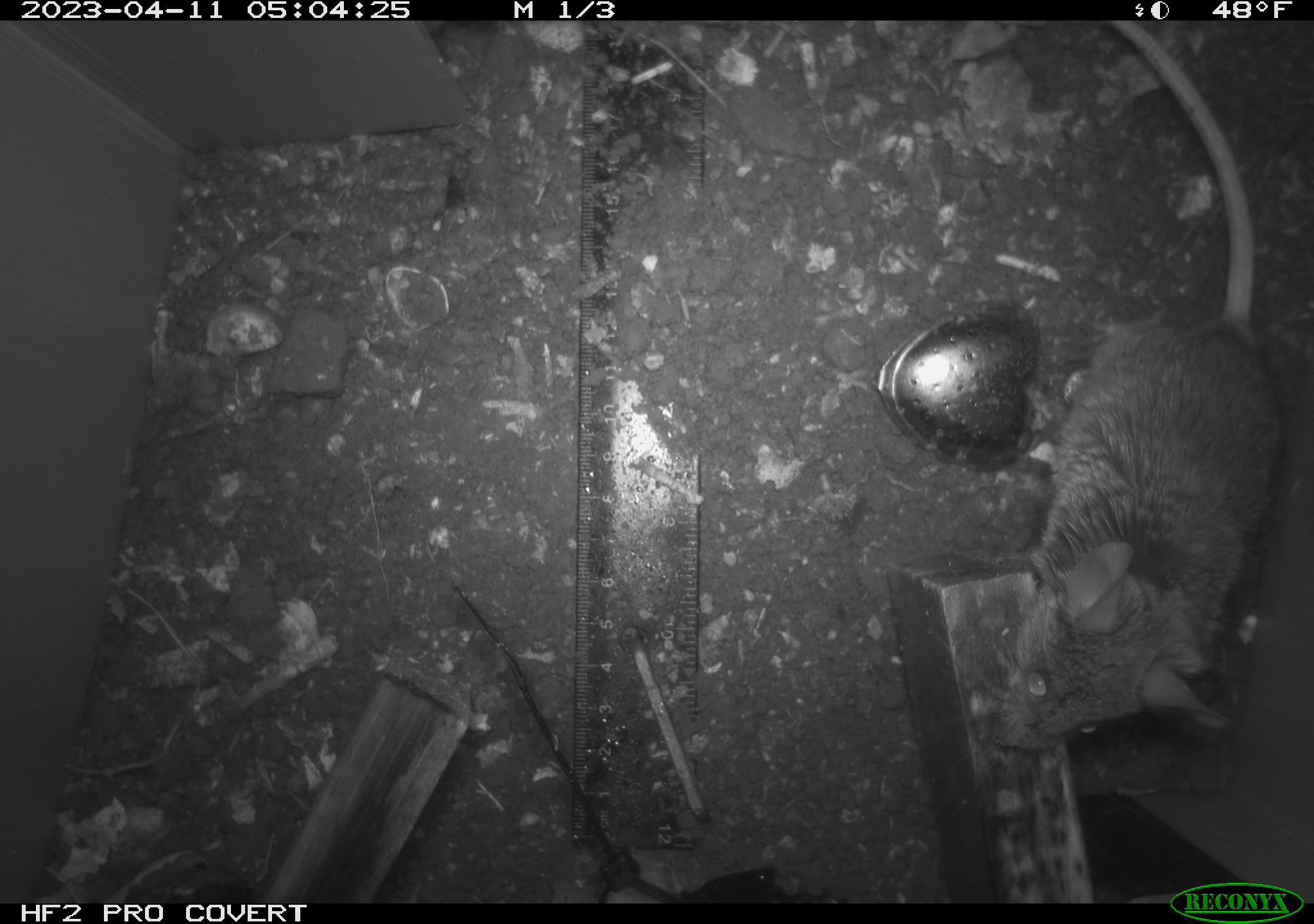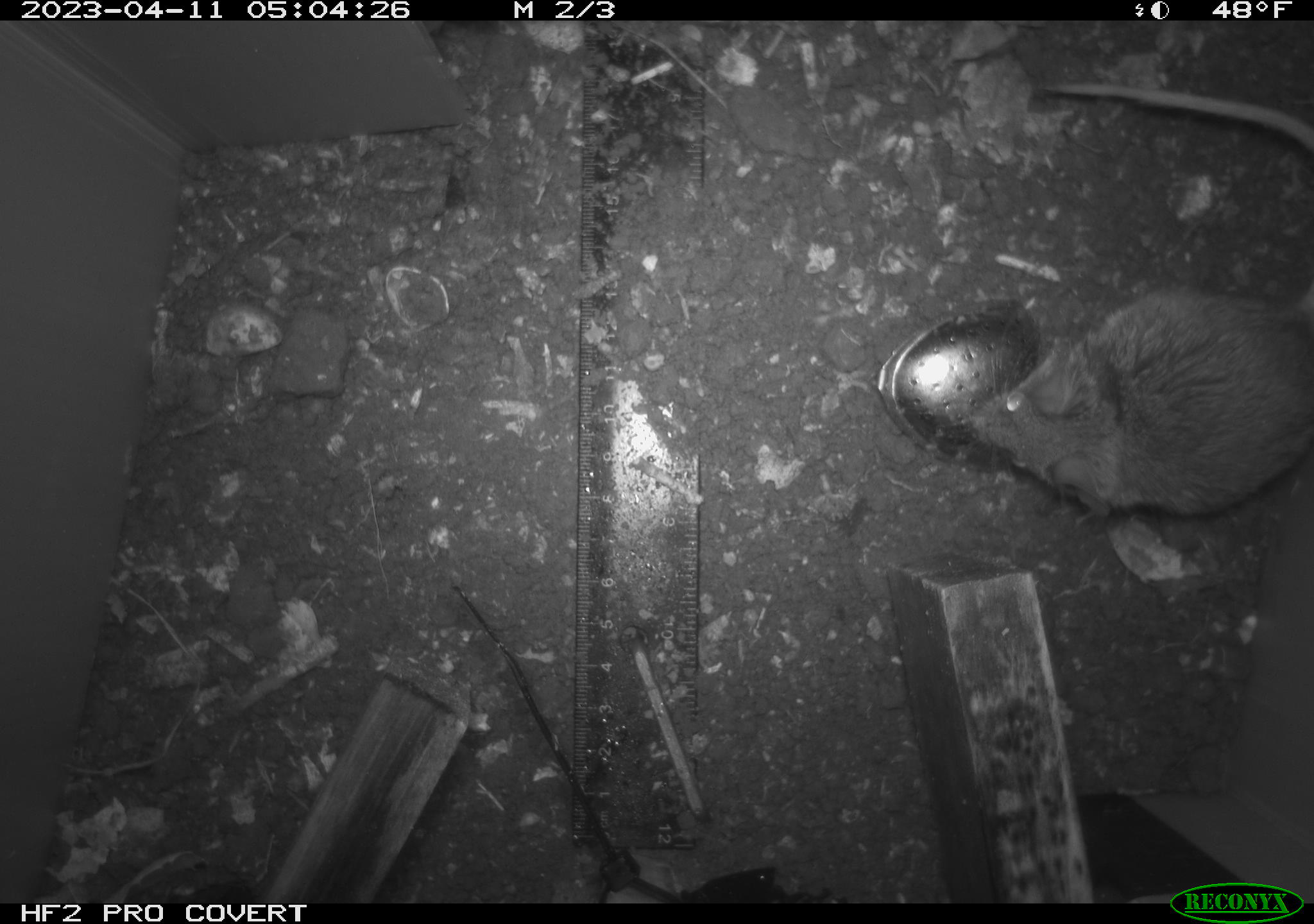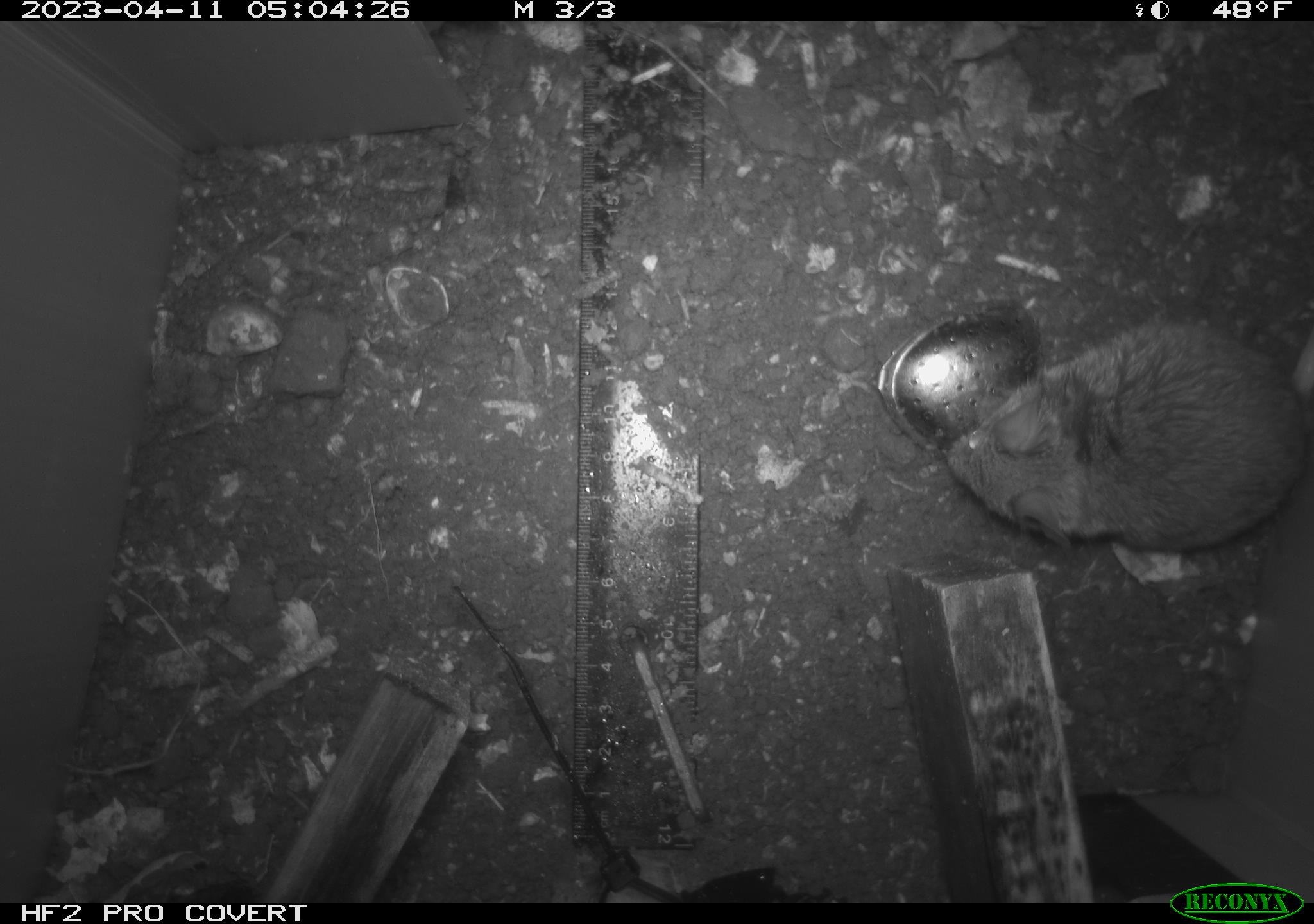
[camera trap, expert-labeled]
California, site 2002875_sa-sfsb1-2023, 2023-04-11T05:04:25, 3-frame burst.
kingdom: Animalia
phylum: Chordata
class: Mammalia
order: Rodentia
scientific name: Rodentia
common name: mouse species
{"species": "mouse species (Rodentia)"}